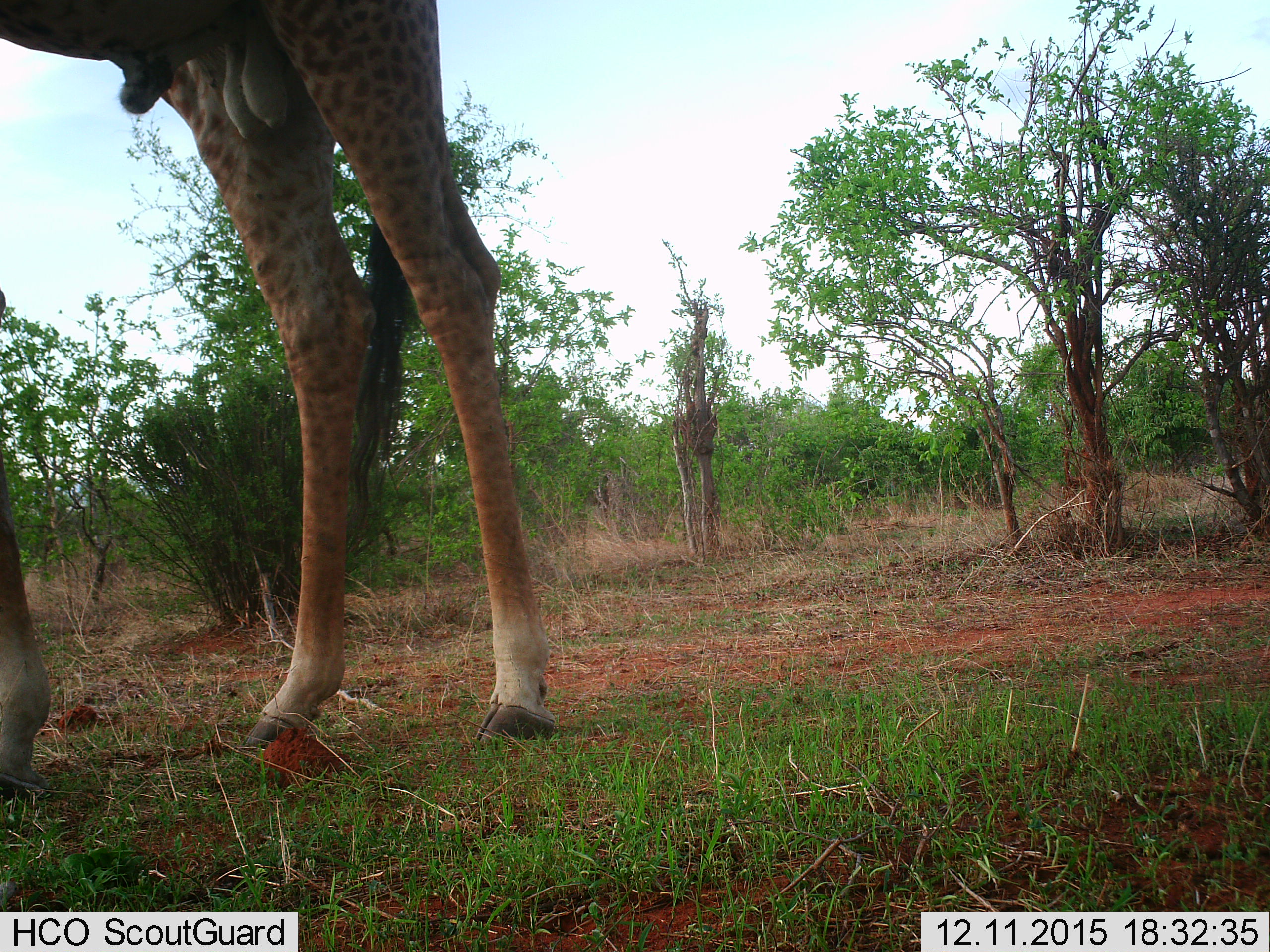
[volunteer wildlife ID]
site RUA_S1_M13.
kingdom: Animalia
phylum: Chordata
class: Mammalia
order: Artiodactyla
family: Giraffidae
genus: Giraffa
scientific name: Giraffa camelopardalis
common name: giraffe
Giraffe (Giraffa camelopardalis), count 1. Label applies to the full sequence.